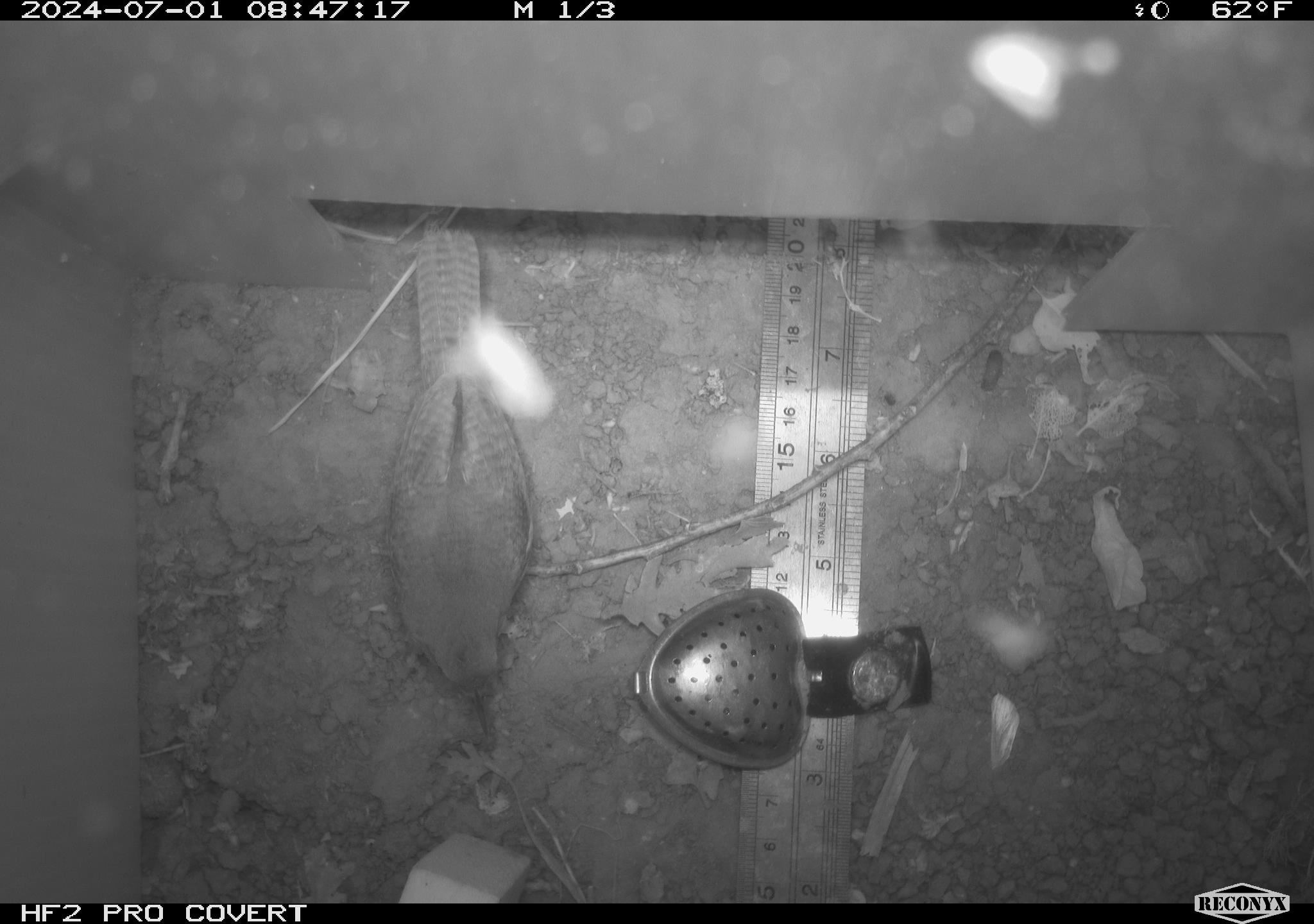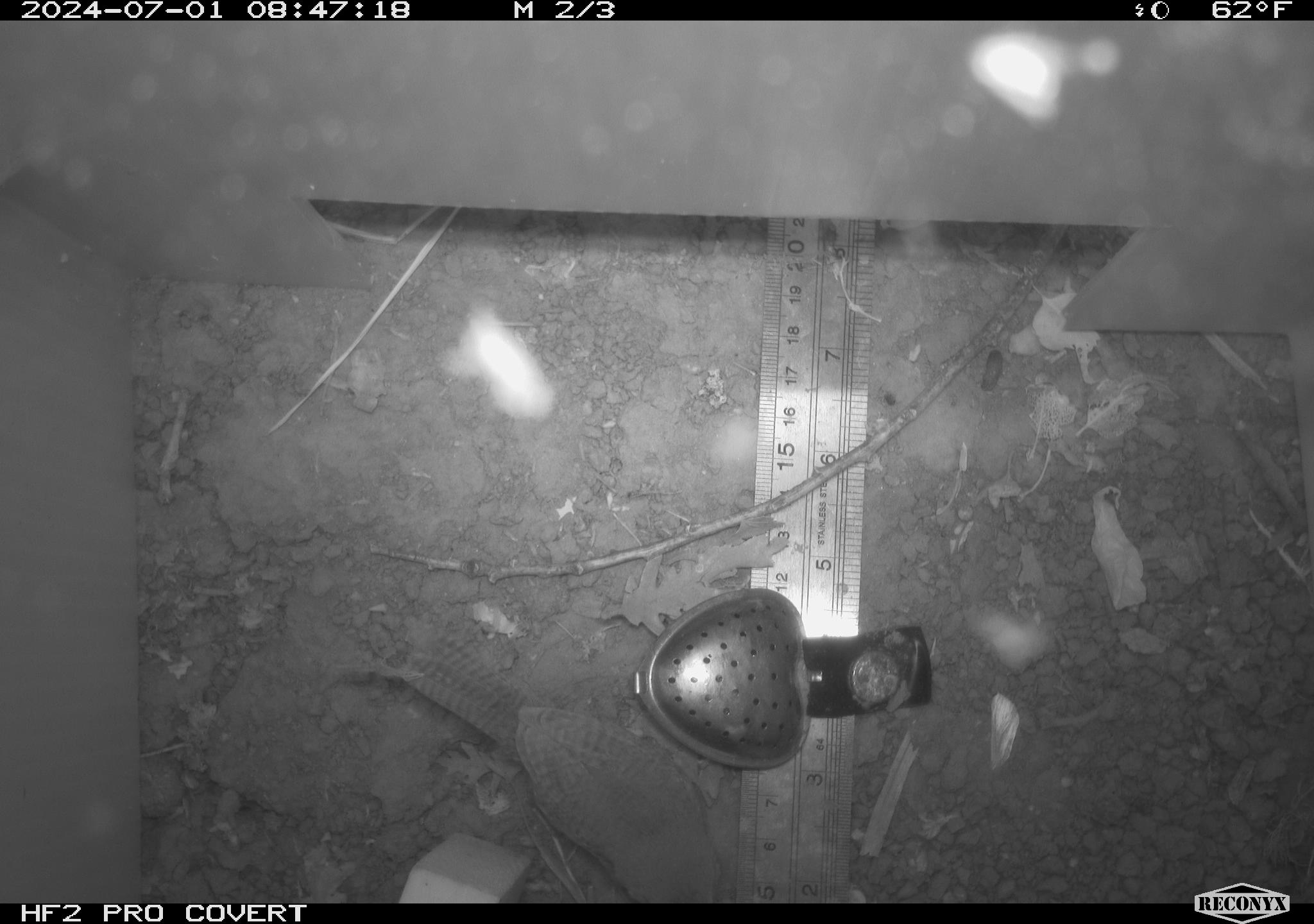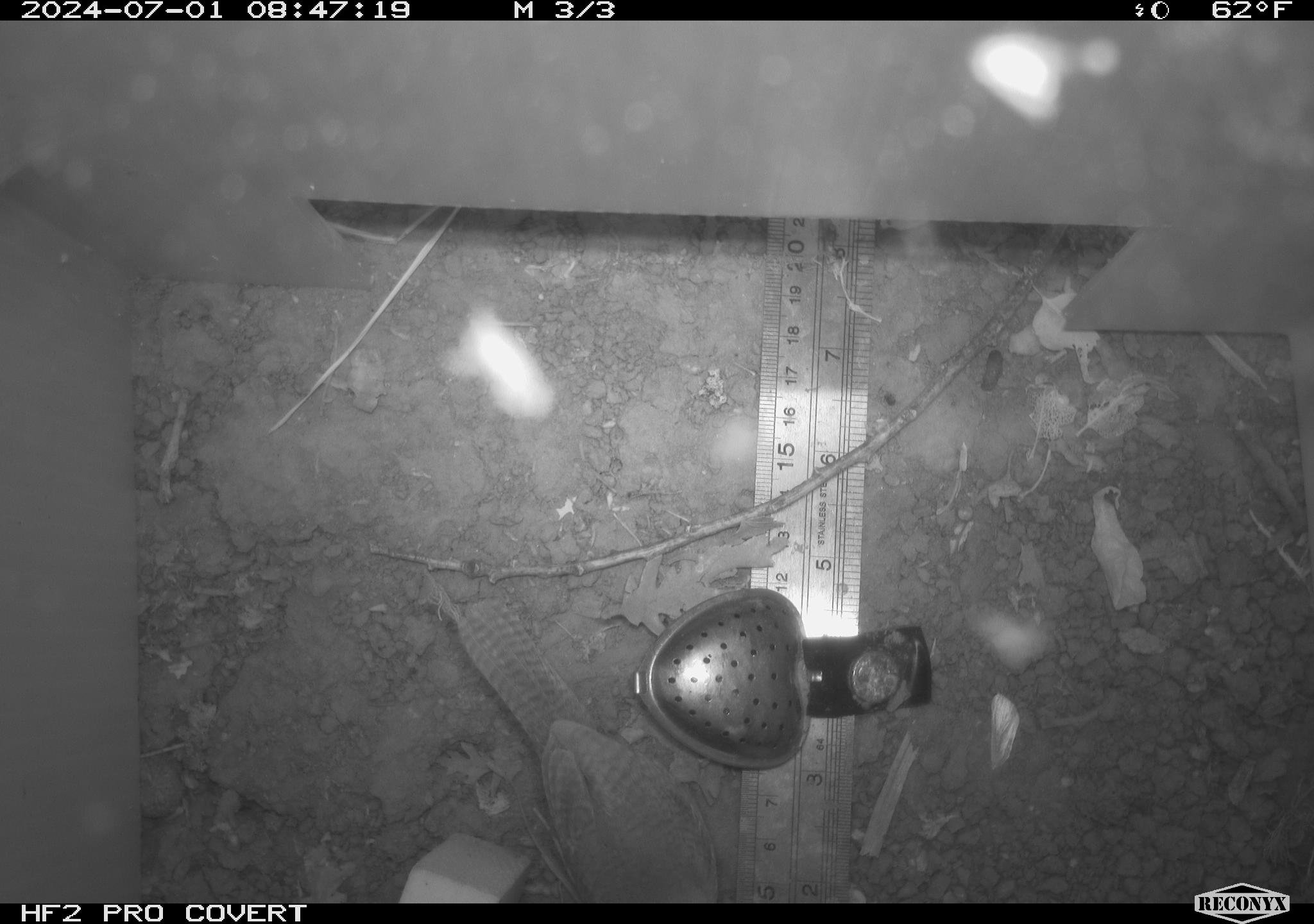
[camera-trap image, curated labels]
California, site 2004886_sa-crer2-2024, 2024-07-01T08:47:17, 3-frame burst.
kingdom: Animalia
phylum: Chordata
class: Aves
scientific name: Aves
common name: bird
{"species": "bird (Aves)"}